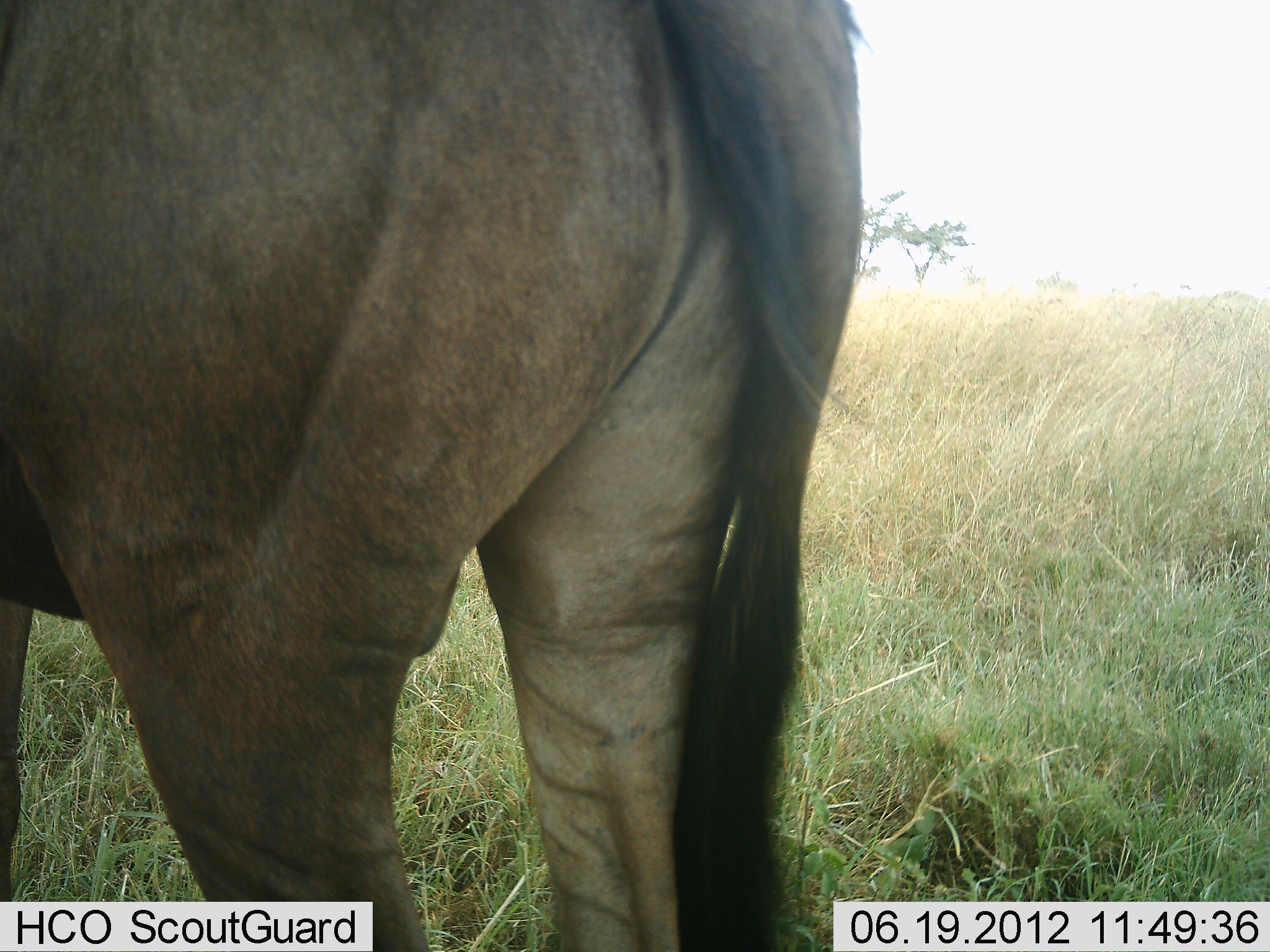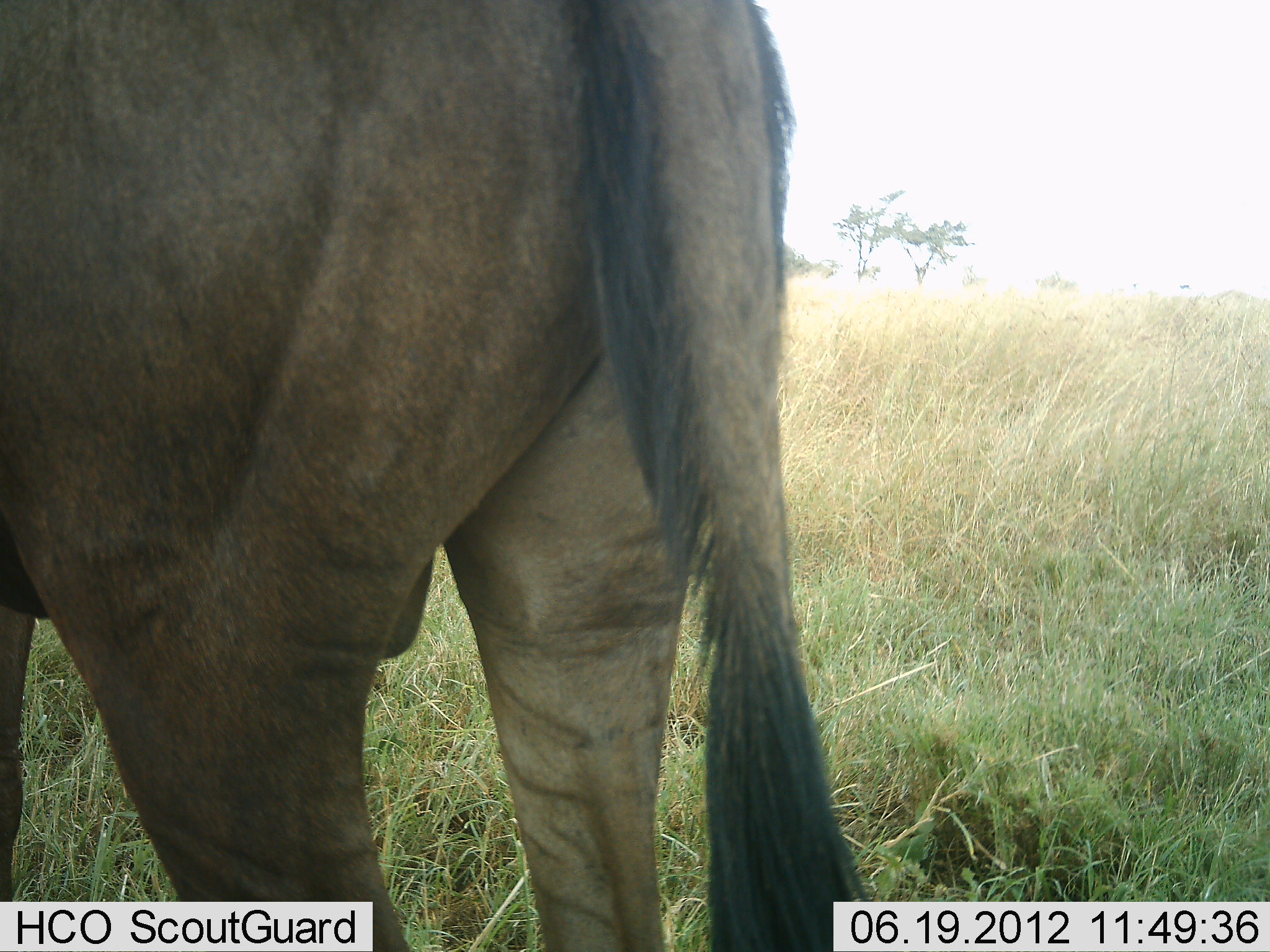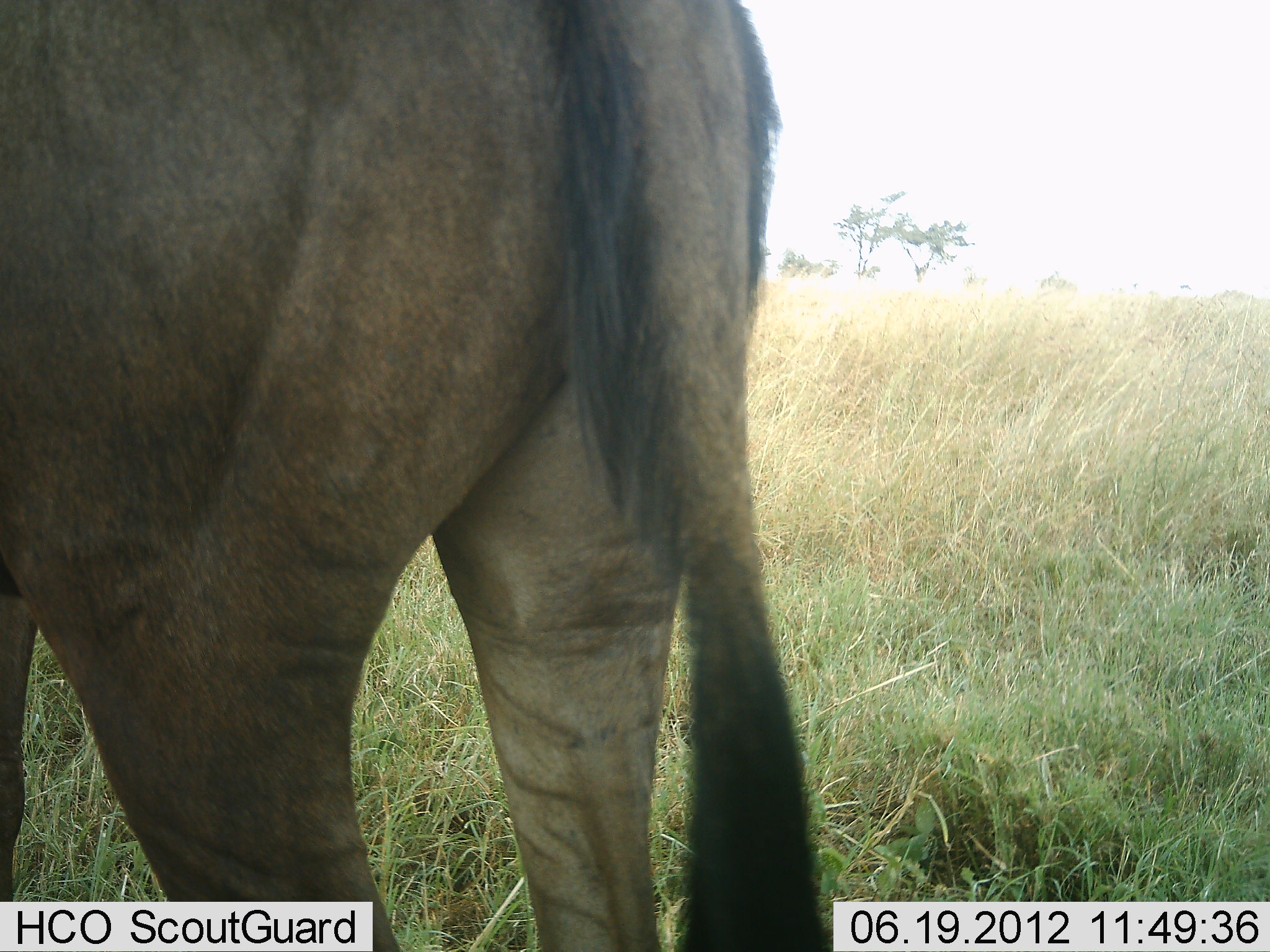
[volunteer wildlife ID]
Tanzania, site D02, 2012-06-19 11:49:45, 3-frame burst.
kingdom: Animalia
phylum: Chordata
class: Mammalia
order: Artiodactyla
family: Bovidae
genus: Connochaetes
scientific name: Connochaetes taurinus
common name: blue wildebeest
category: wildebeest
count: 1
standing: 90%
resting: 0%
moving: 10%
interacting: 0%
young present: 0%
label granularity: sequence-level